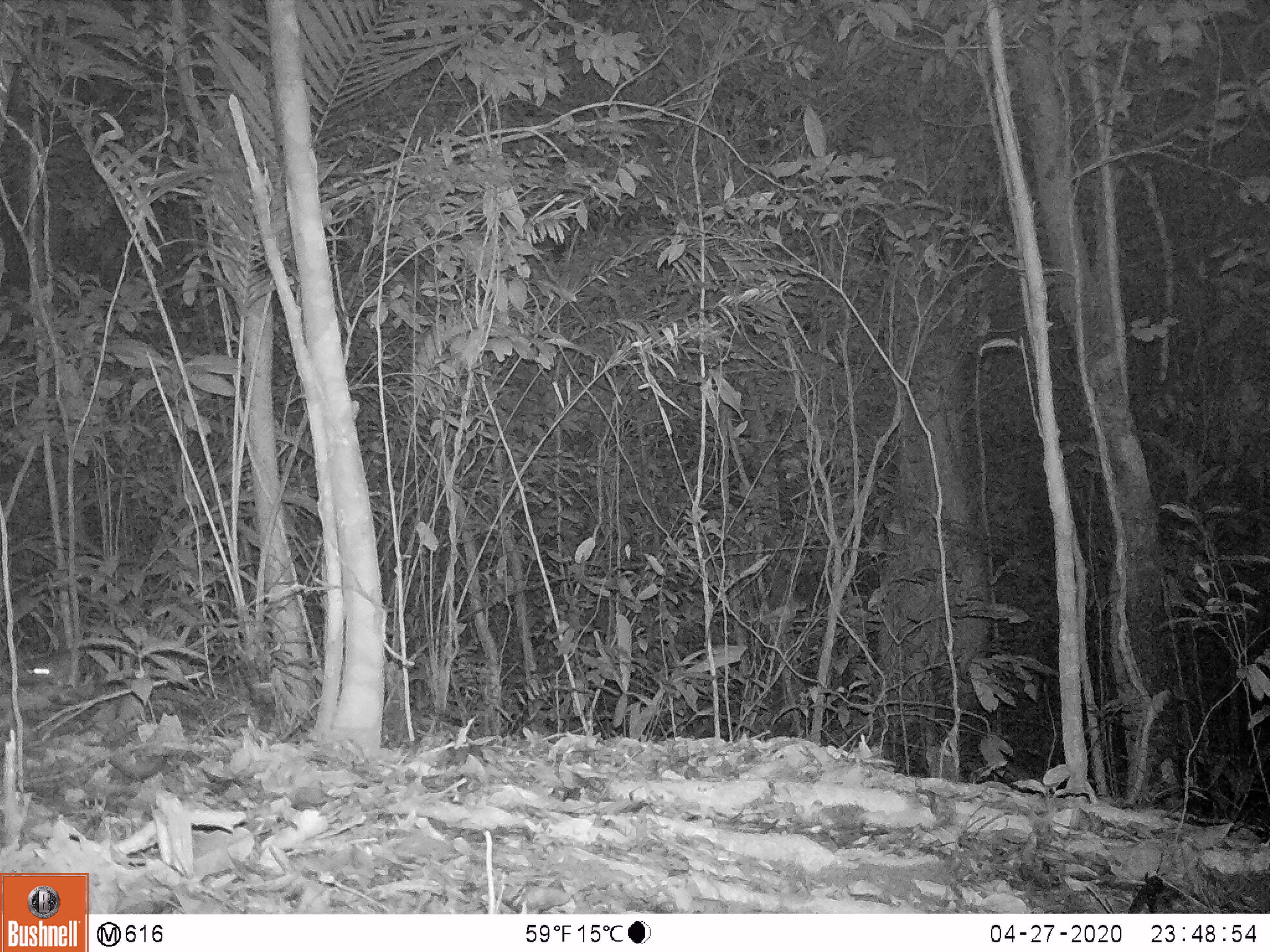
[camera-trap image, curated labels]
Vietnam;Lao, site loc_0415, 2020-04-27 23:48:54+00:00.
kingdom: Animalia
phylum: Chordata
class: Mammalia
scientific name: Mammalia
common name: mammal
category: unidentified small mammal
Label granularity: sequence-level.